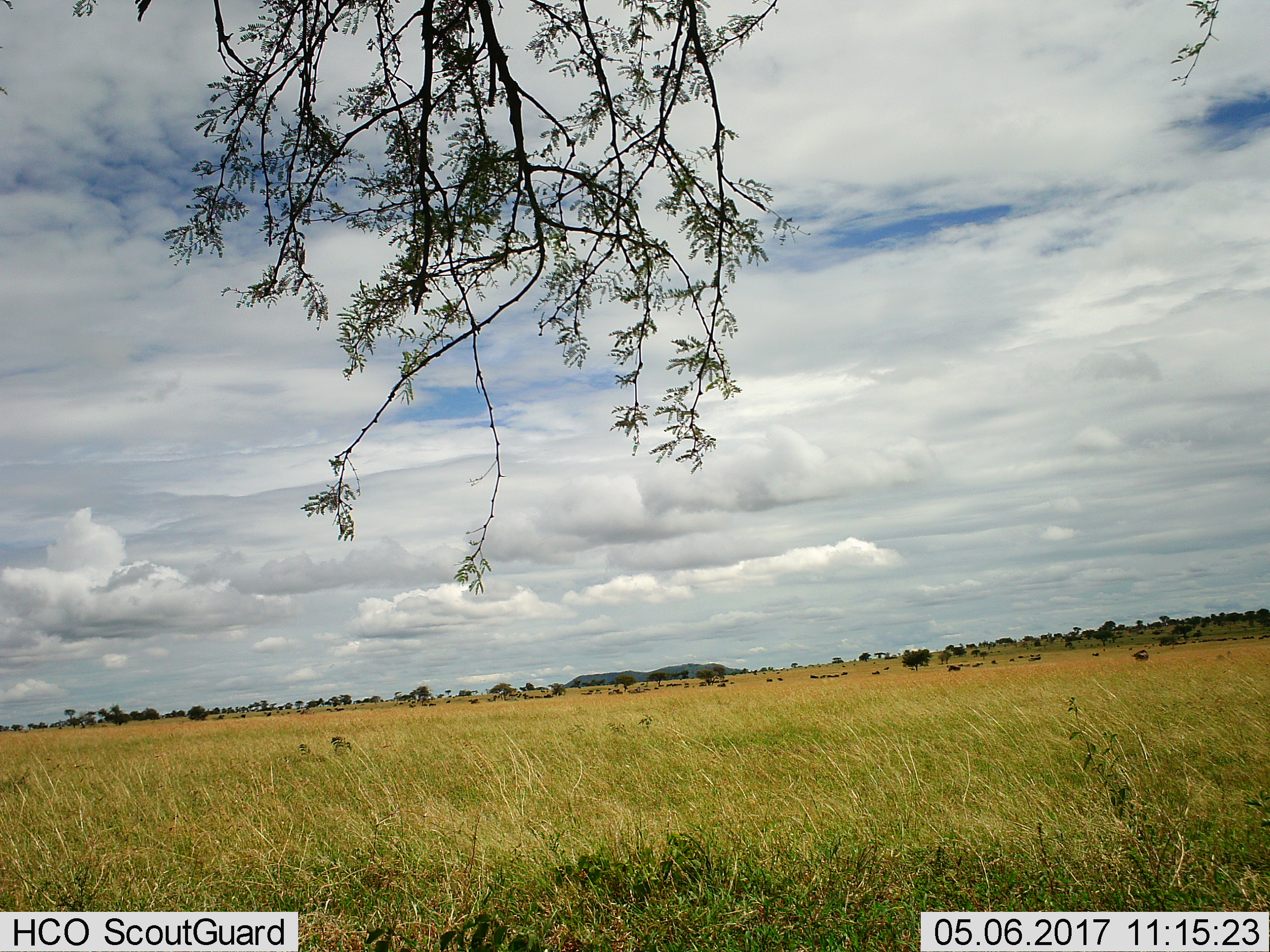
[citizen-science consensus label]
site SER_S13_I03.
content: unidentified animal